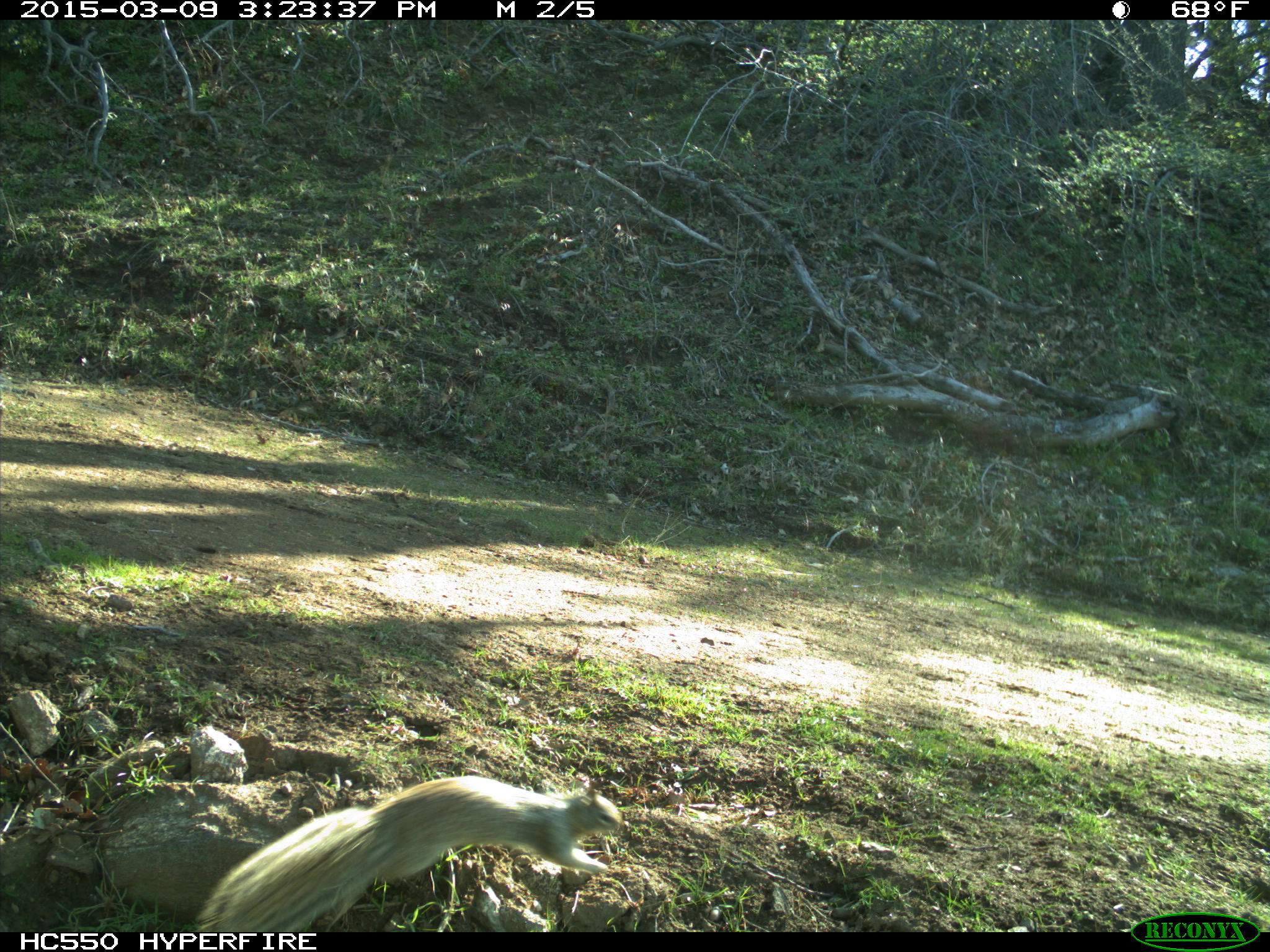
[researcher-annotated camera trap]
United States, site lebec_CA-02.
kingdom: Animalia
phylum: Chordata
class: Mammalia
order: Rodentia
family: Sciuridae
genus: Otospermophilus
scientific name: Otospermophilus beecheyi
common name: california ground squirrel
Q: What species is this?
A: Otospermophilus beecheyi (california ground squirrel).